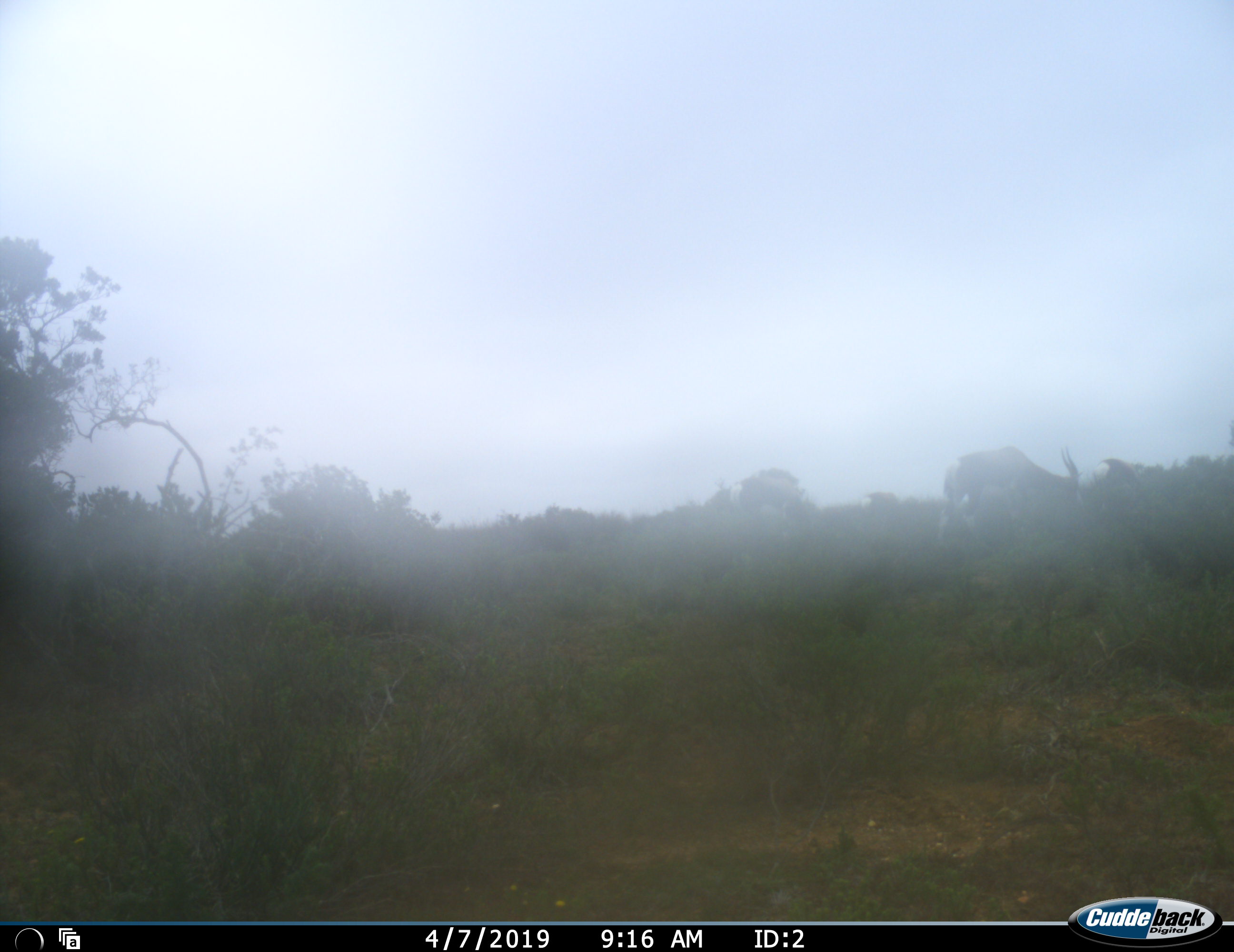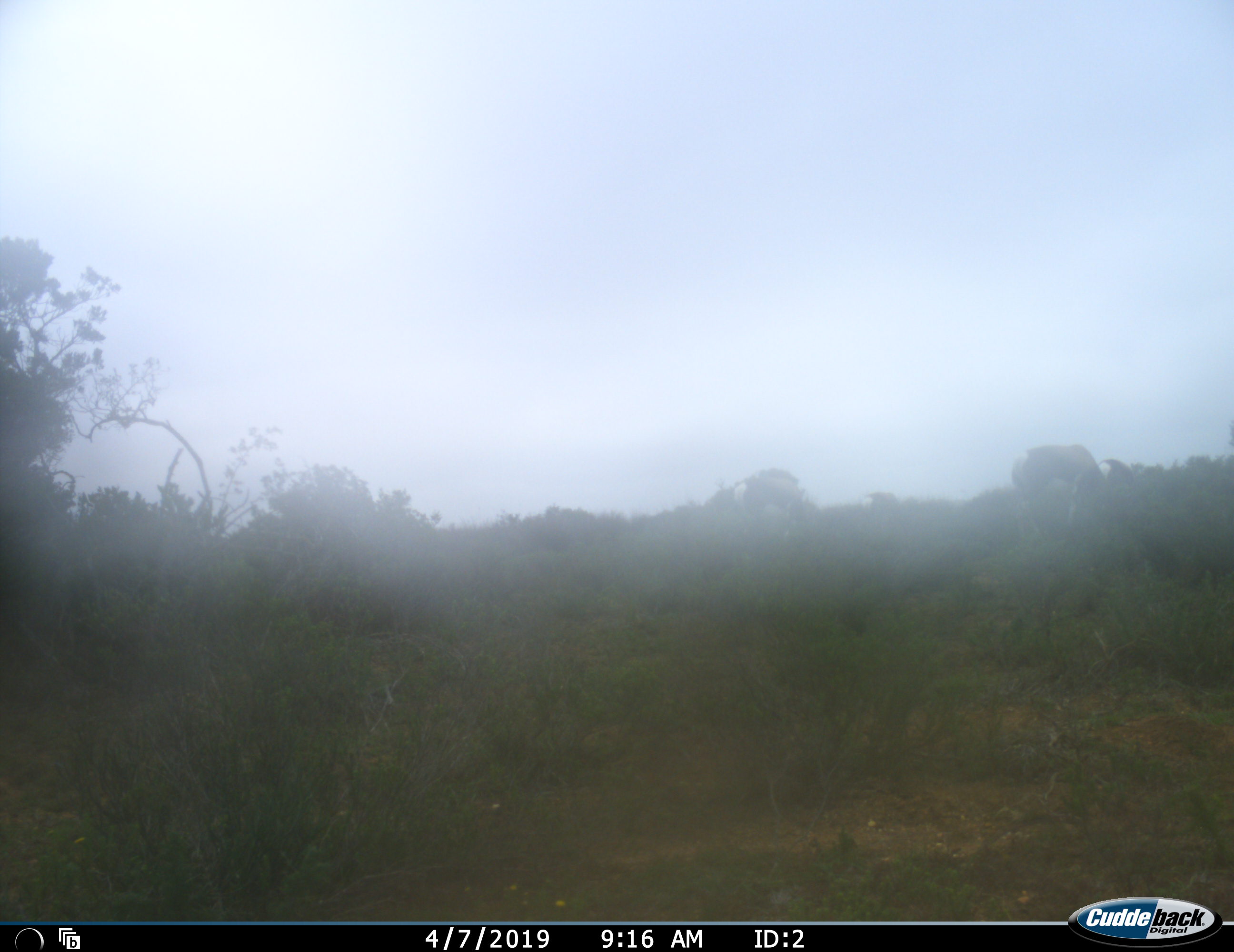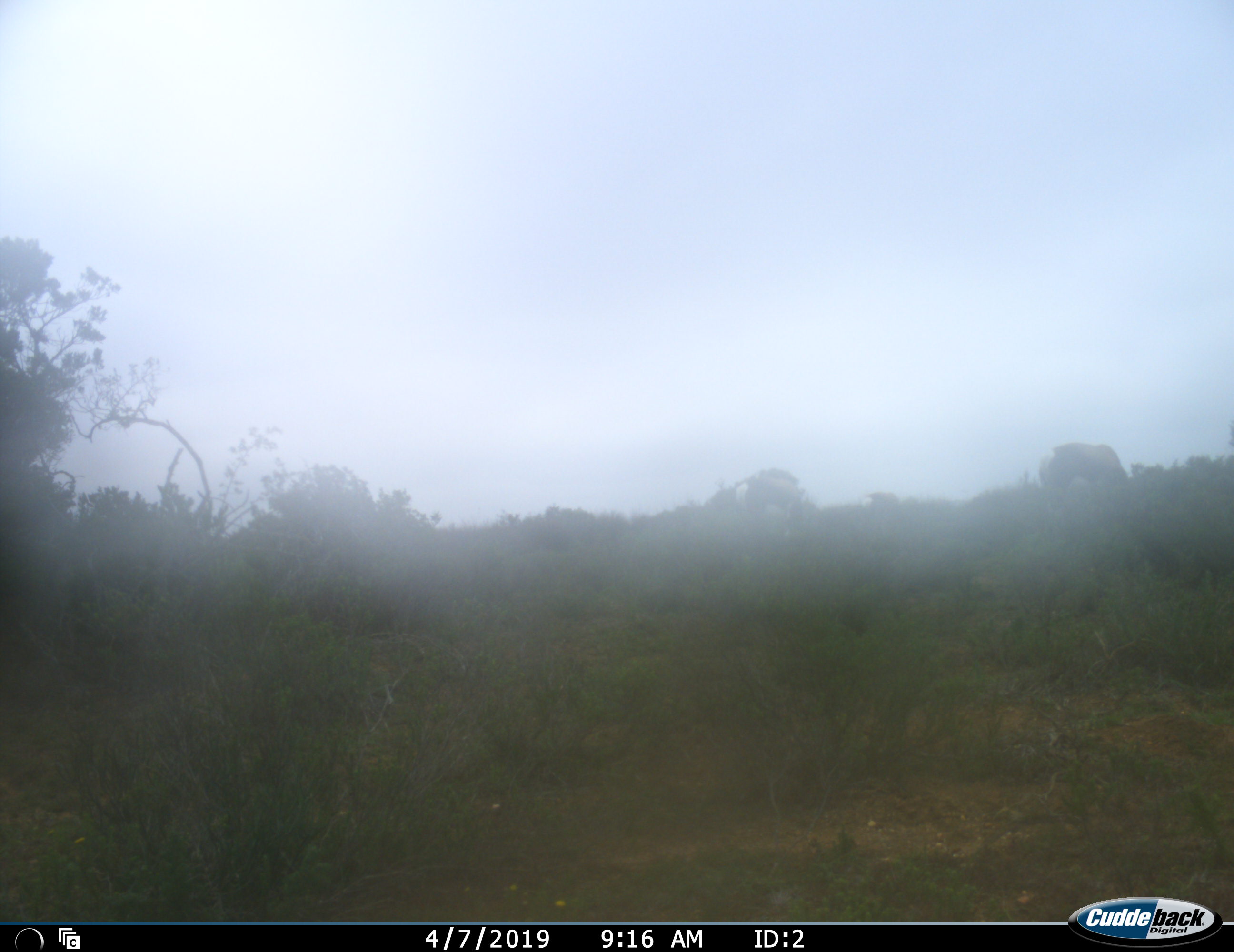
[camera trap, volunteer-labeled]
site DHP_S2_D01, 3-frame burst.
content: unidentified animal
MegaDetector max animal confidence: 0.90